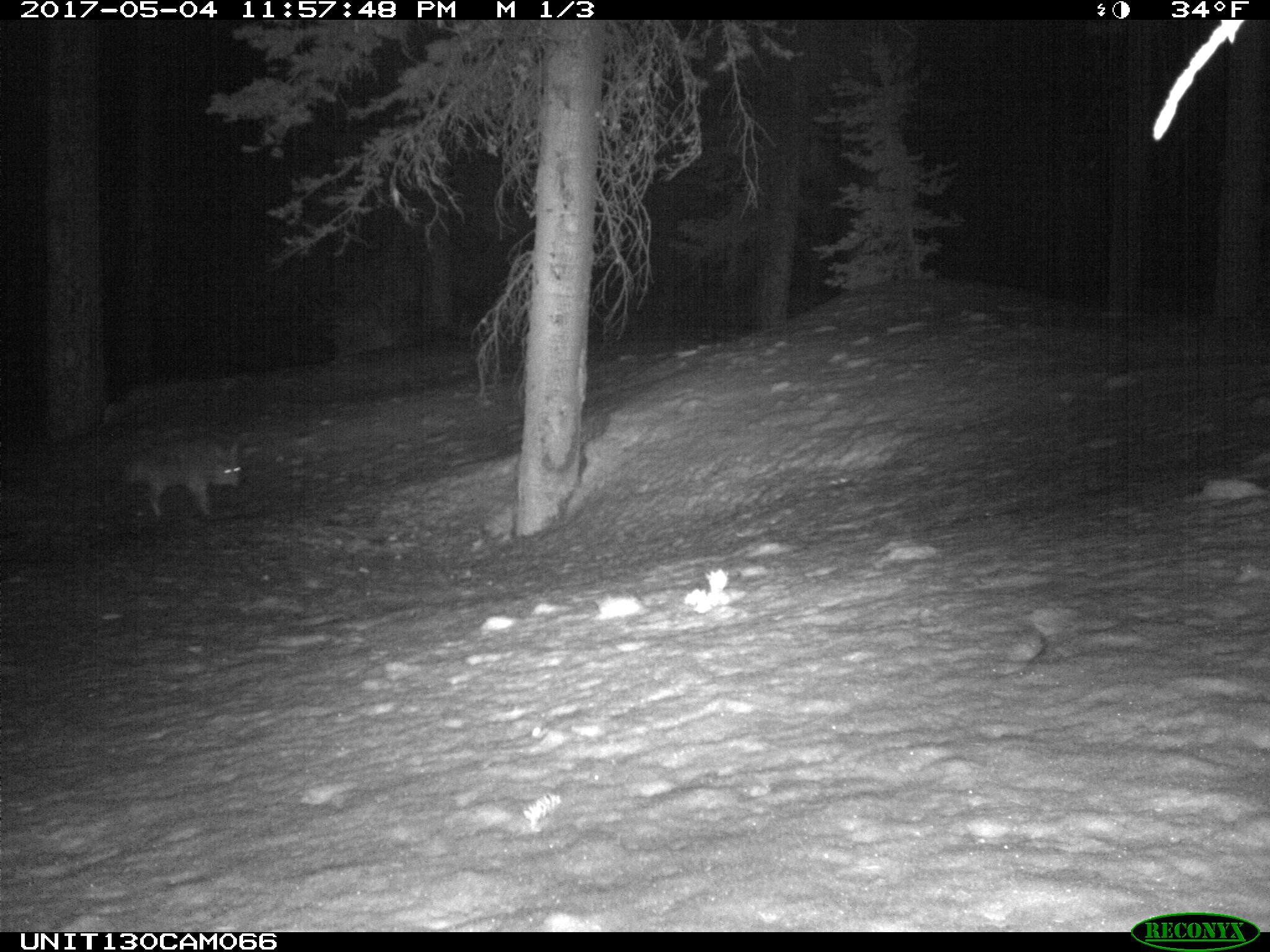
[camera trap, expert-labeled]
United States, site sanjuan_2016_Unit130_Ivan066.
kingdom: Animalia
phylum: Chordata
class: Mammalia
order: Carnivora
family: Canidae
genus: Canis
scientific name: Canis latrans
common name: coyote